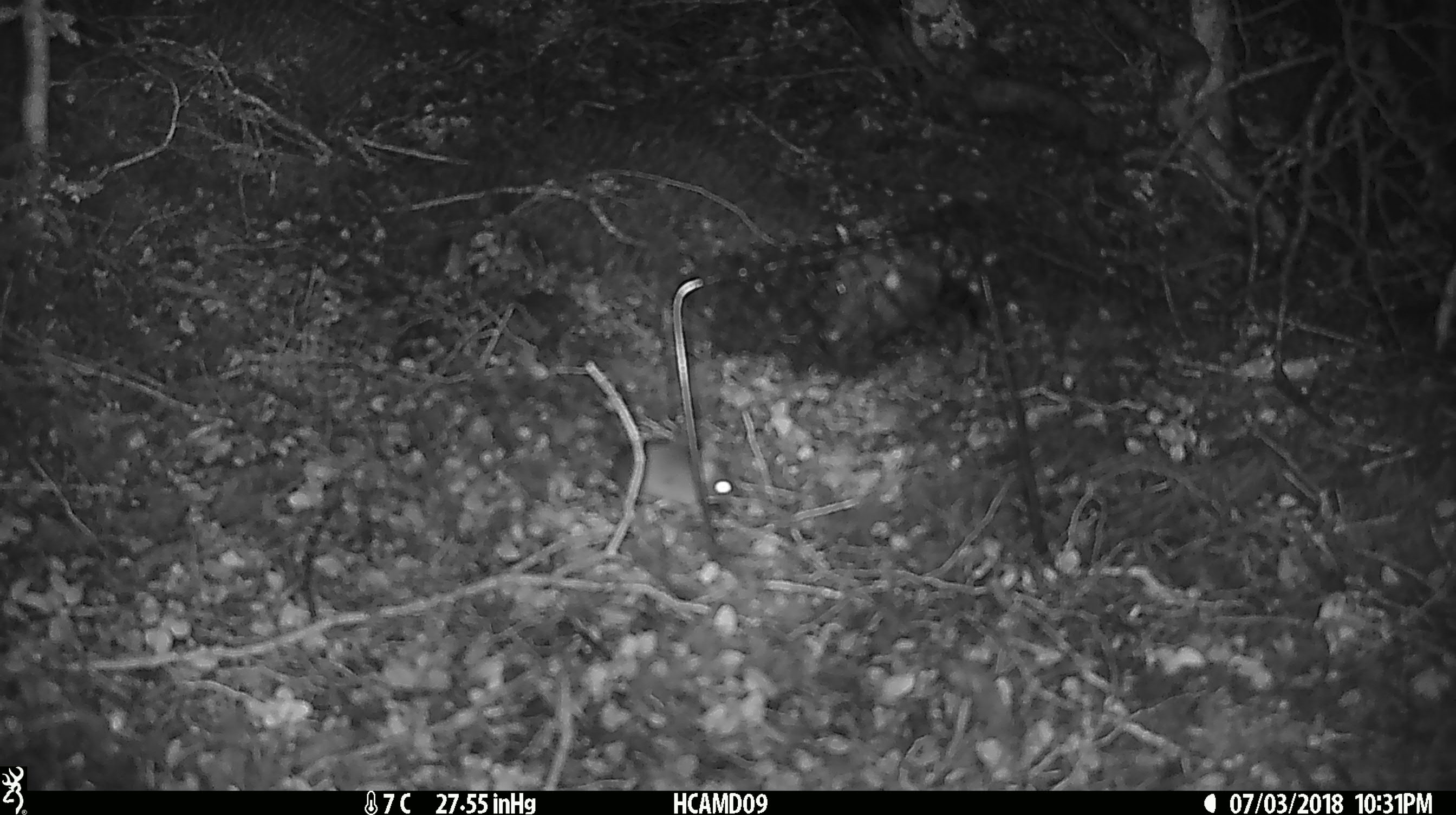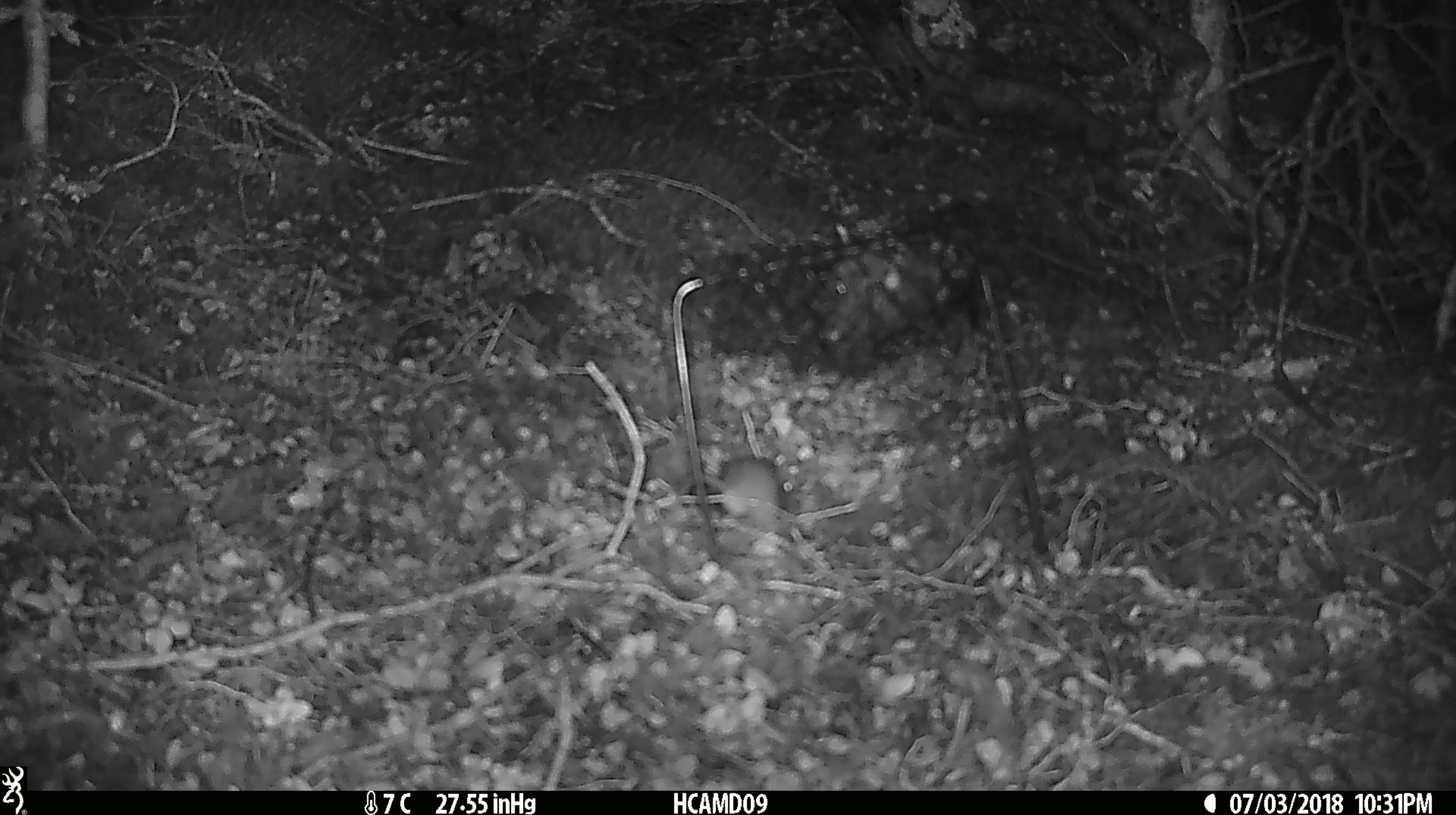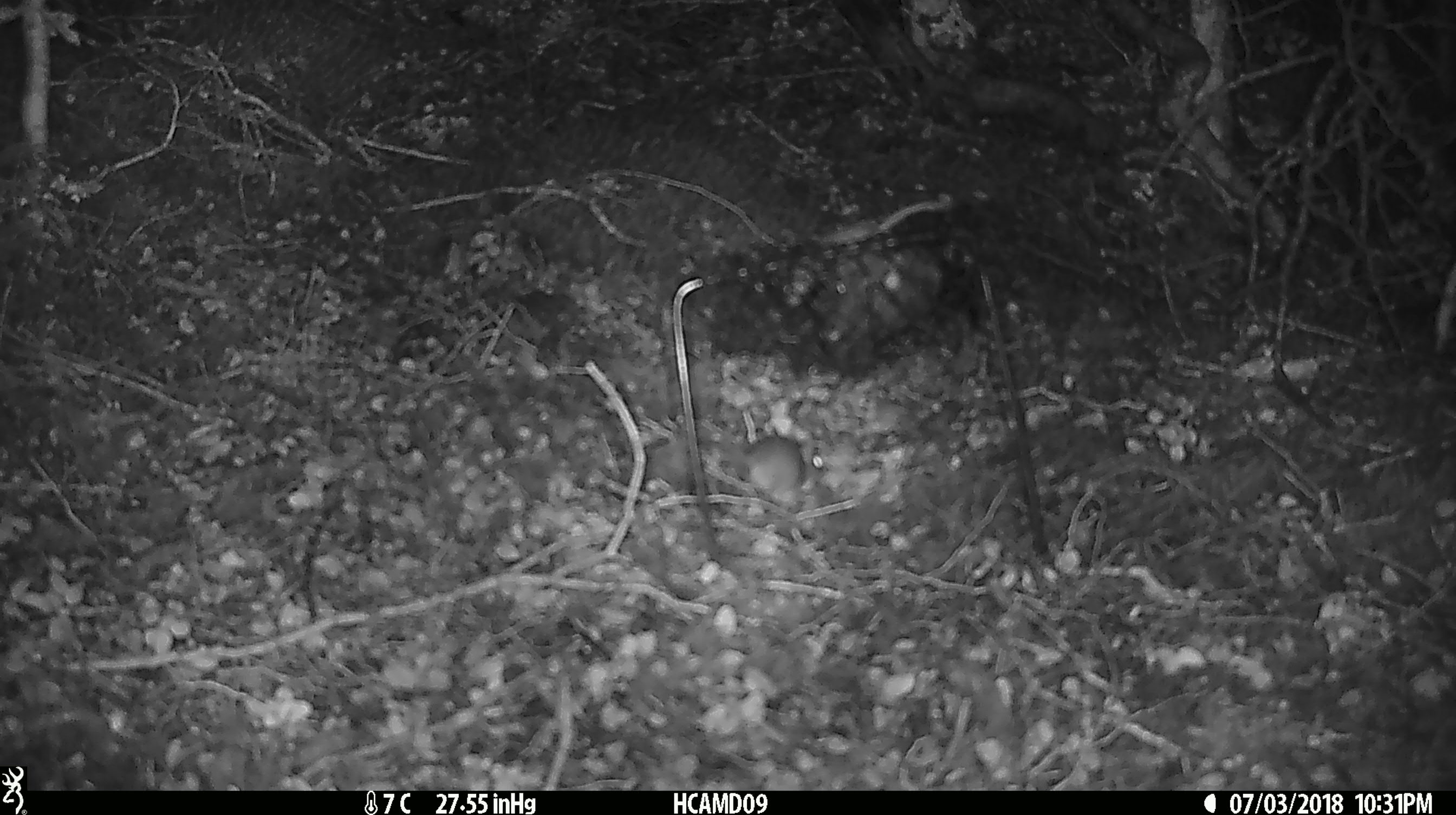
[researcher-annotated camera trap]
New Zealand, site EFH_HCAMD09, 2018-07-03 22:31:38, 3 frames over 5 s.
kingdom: Animalia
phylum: Chordata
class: Mammalia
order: Rodentia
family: Muridae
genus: Mus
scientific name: Mus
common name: mouse